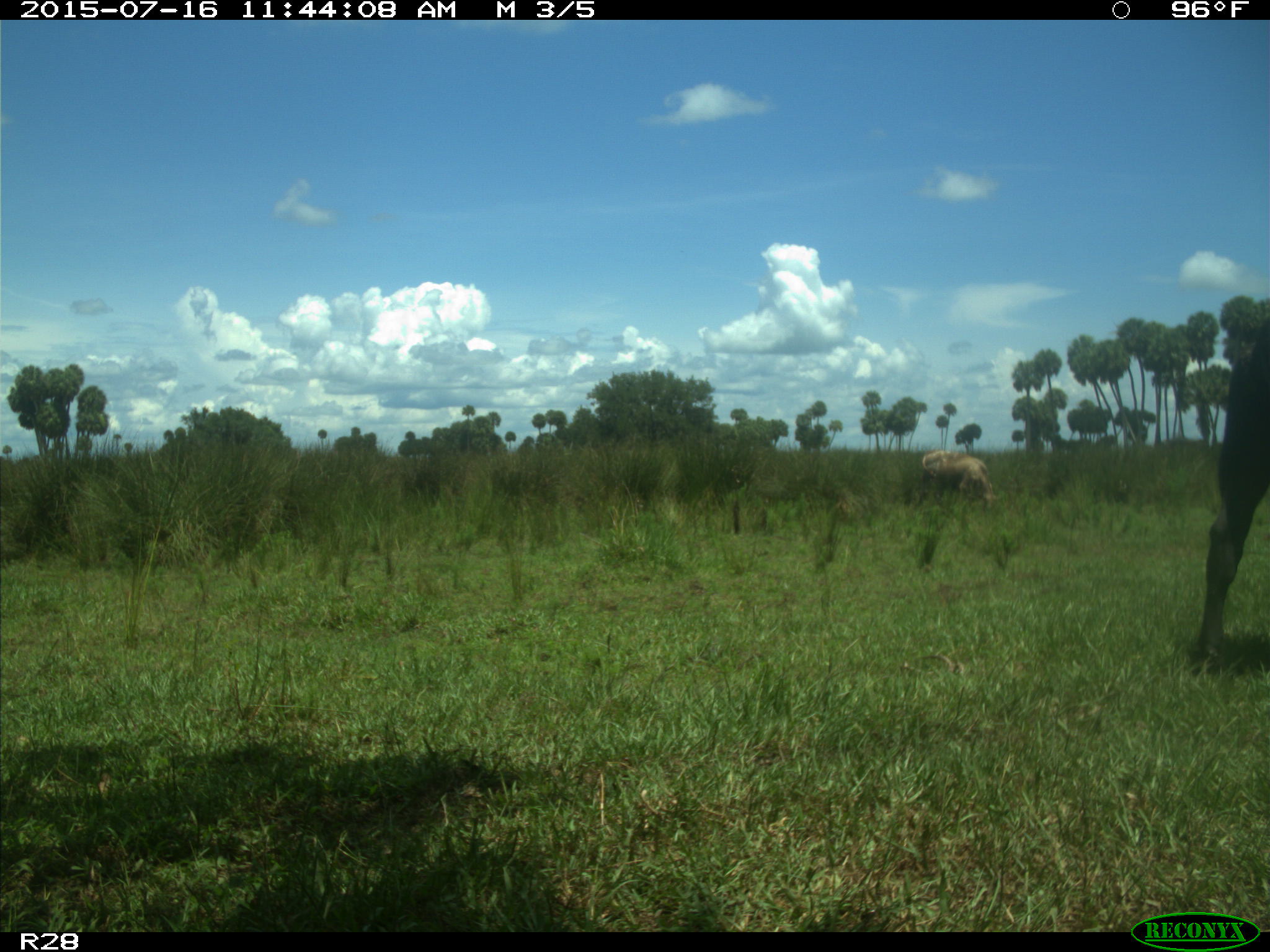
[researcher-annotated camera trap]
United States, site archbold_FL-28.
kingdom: Animalia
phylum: Chordata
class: Mammalia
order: Artiodactyla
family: Bovidae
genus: Bos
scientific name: Bos taurus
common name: domestic cow